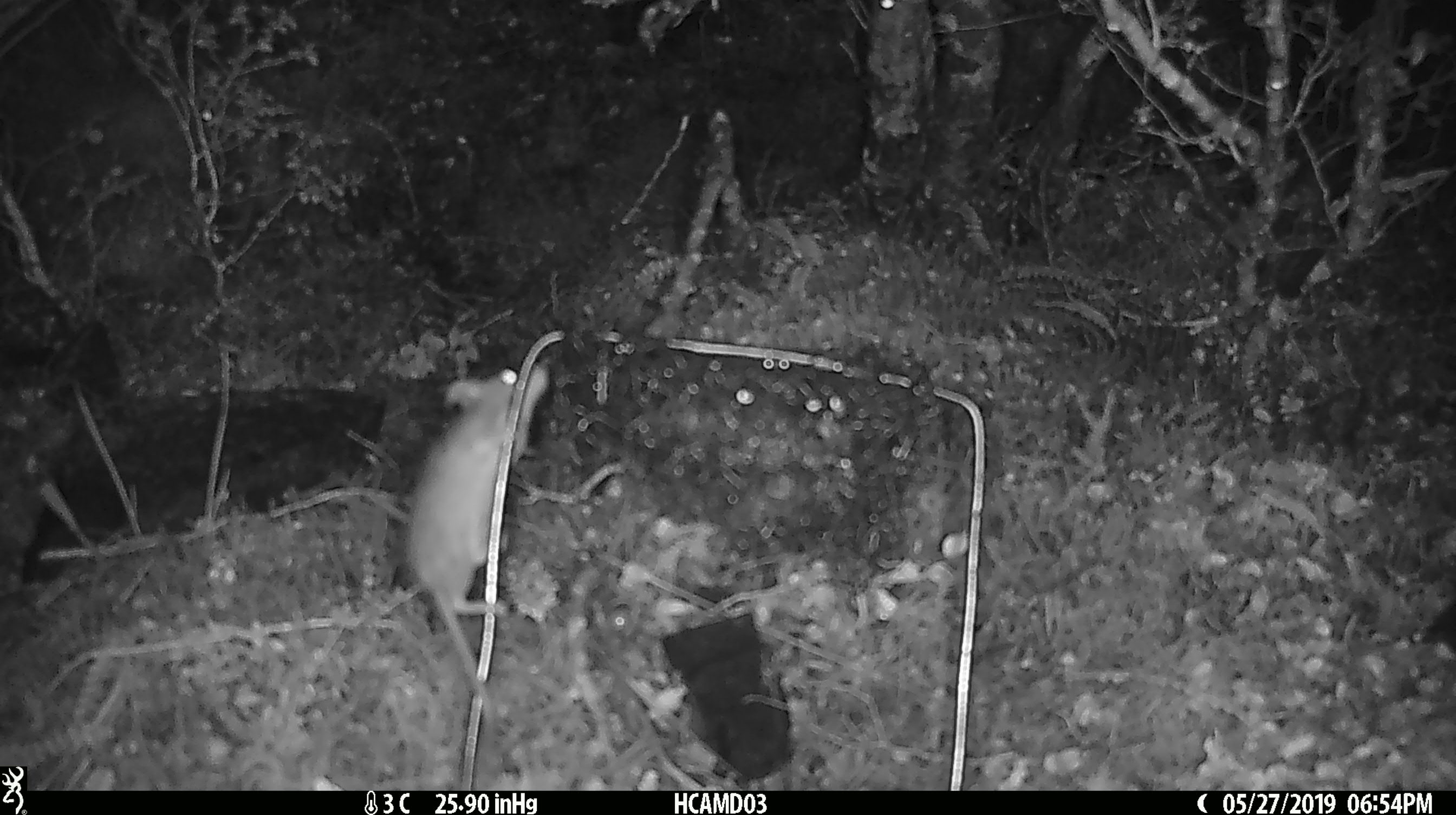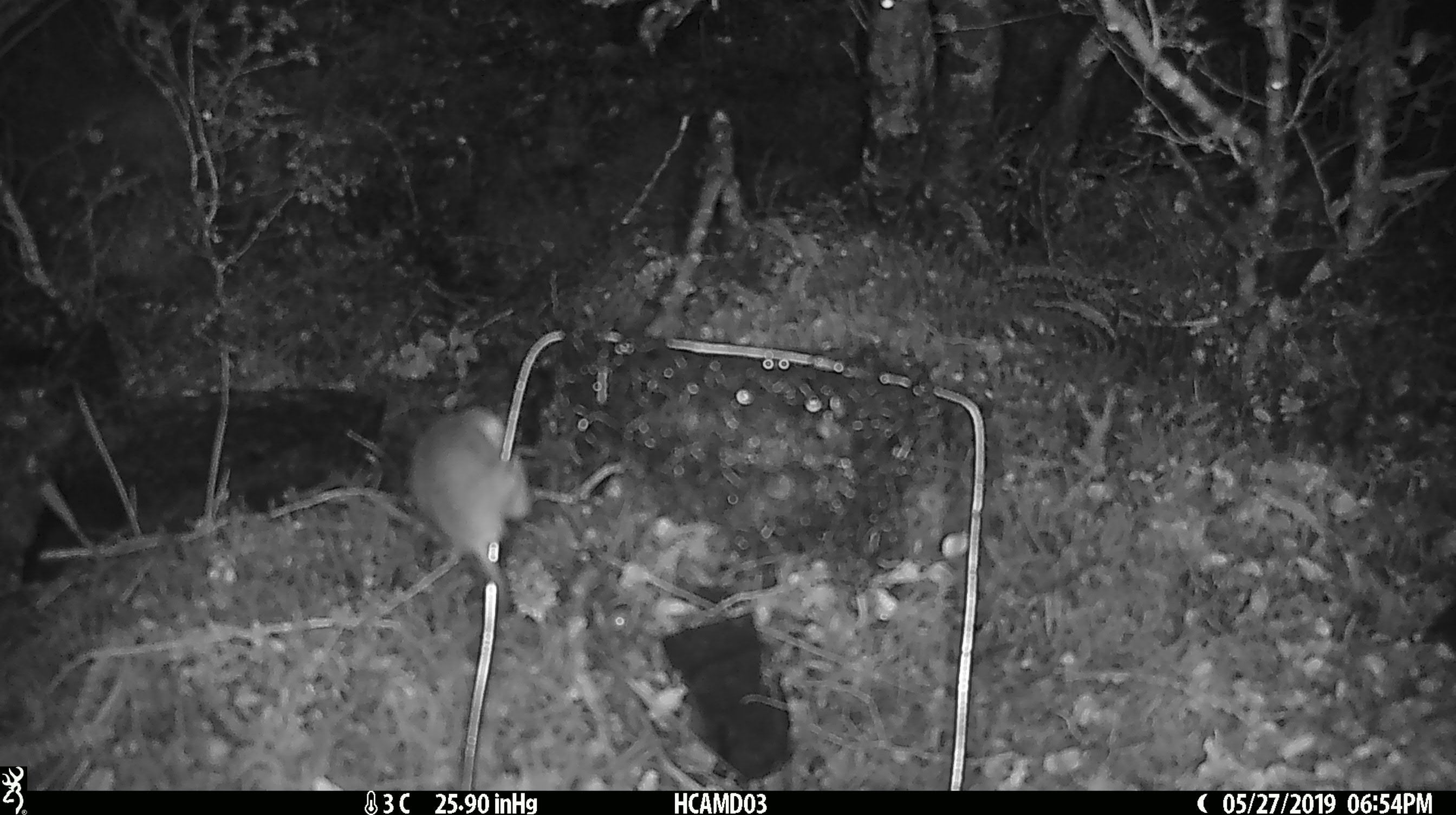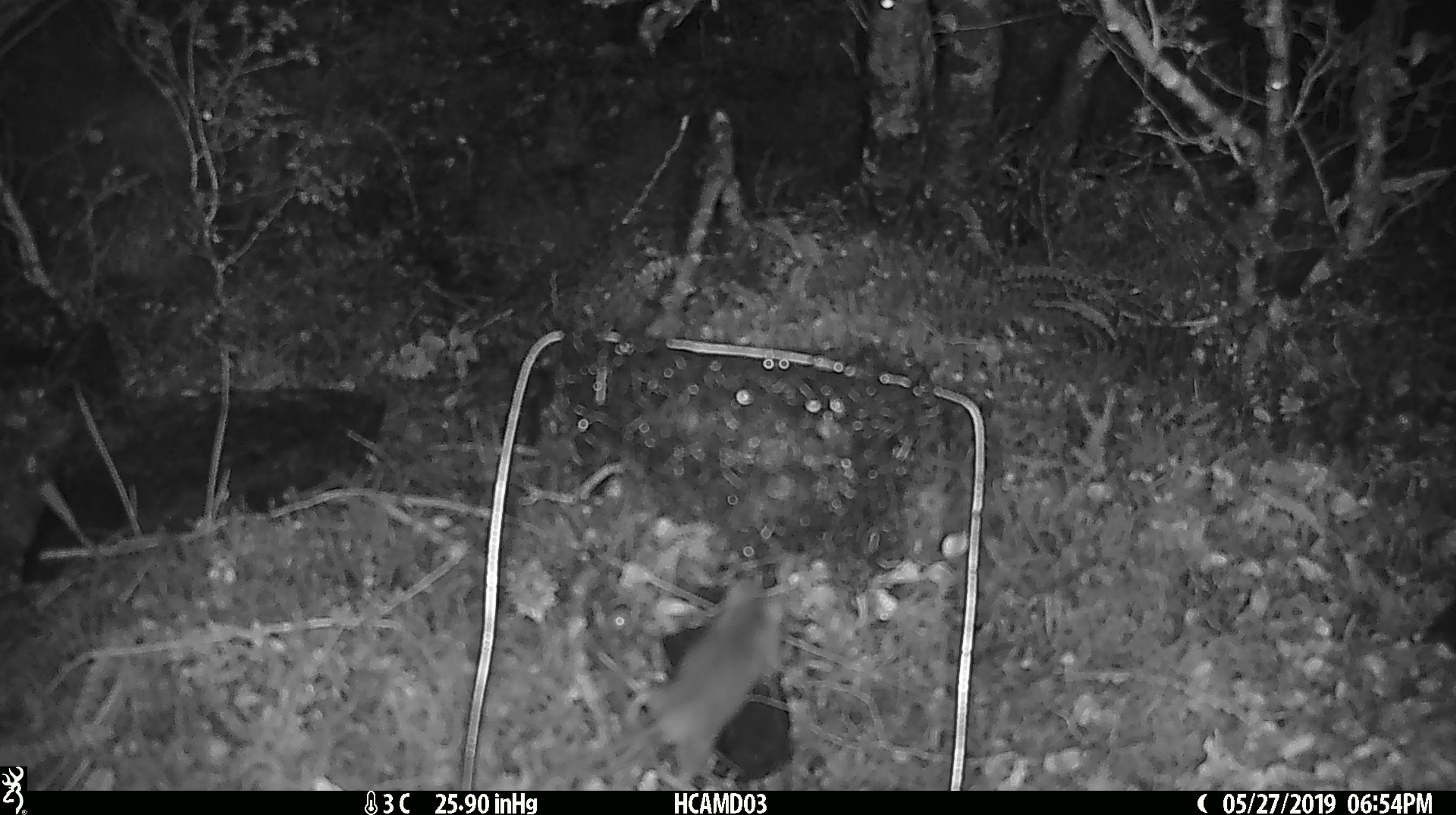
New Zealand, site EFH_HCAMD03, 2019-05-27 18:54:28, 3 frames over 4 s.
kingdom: Animalia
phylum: Chordata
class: Mammalia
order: Rodentia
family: Muridae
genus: Mus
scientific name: Mus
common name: mouse